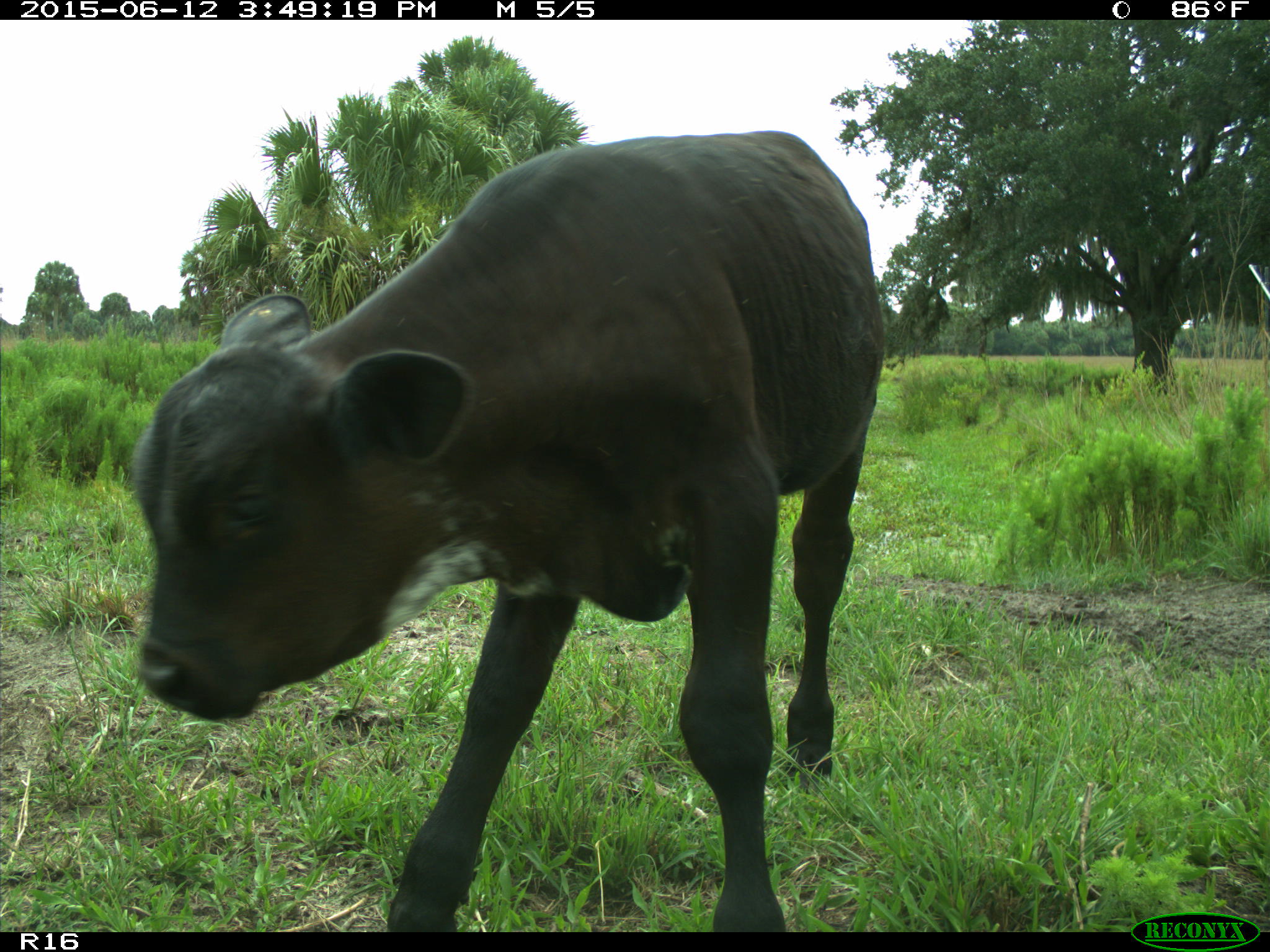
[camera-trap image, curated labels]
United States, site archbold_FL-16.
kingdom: Animalia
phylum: Chordata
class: Mammalia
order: Artiodactyla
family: Bovidae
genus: Bos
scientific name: Bos taurus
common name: domestic cow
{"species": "Bos taurus (domestic cow)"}